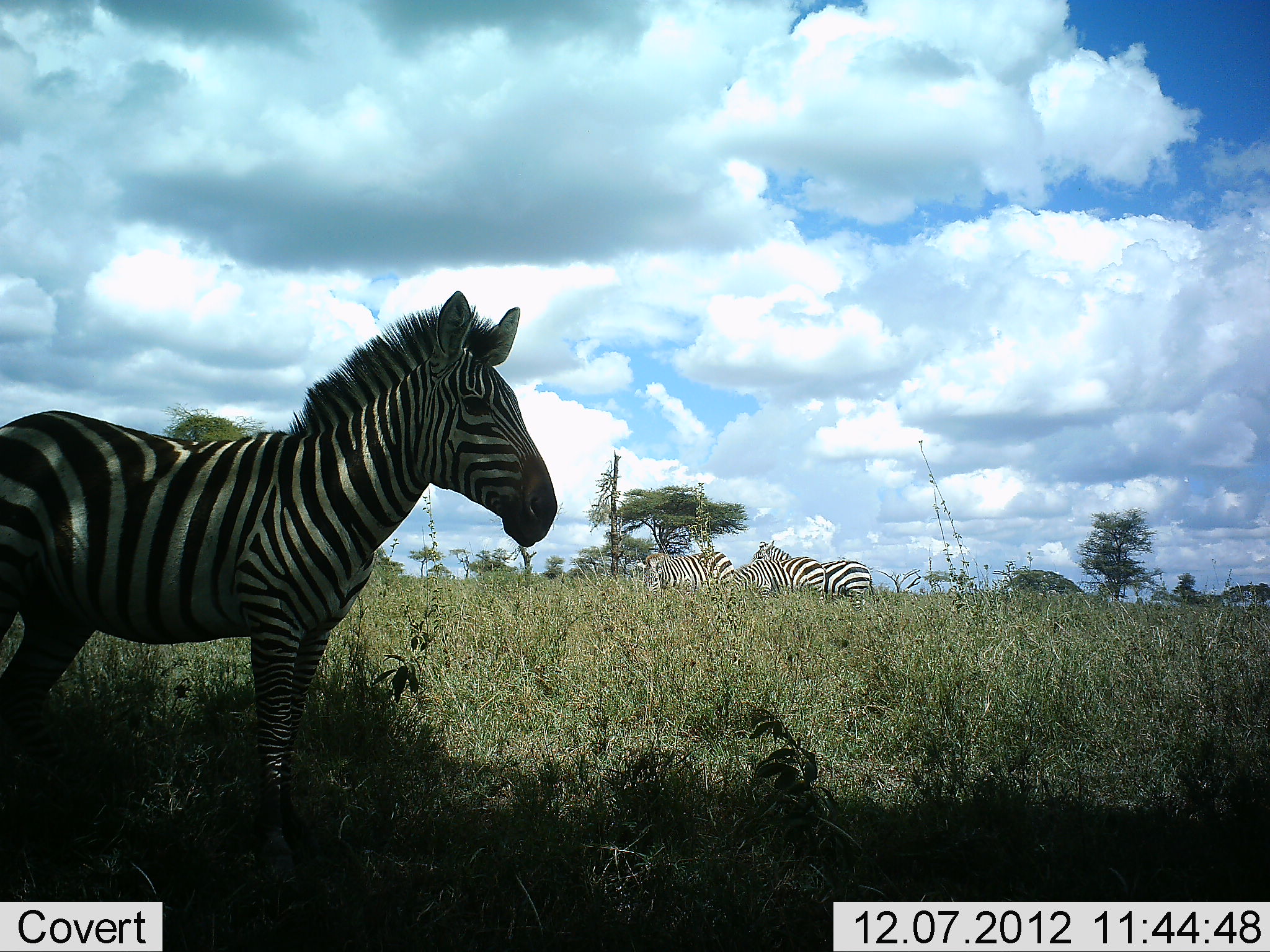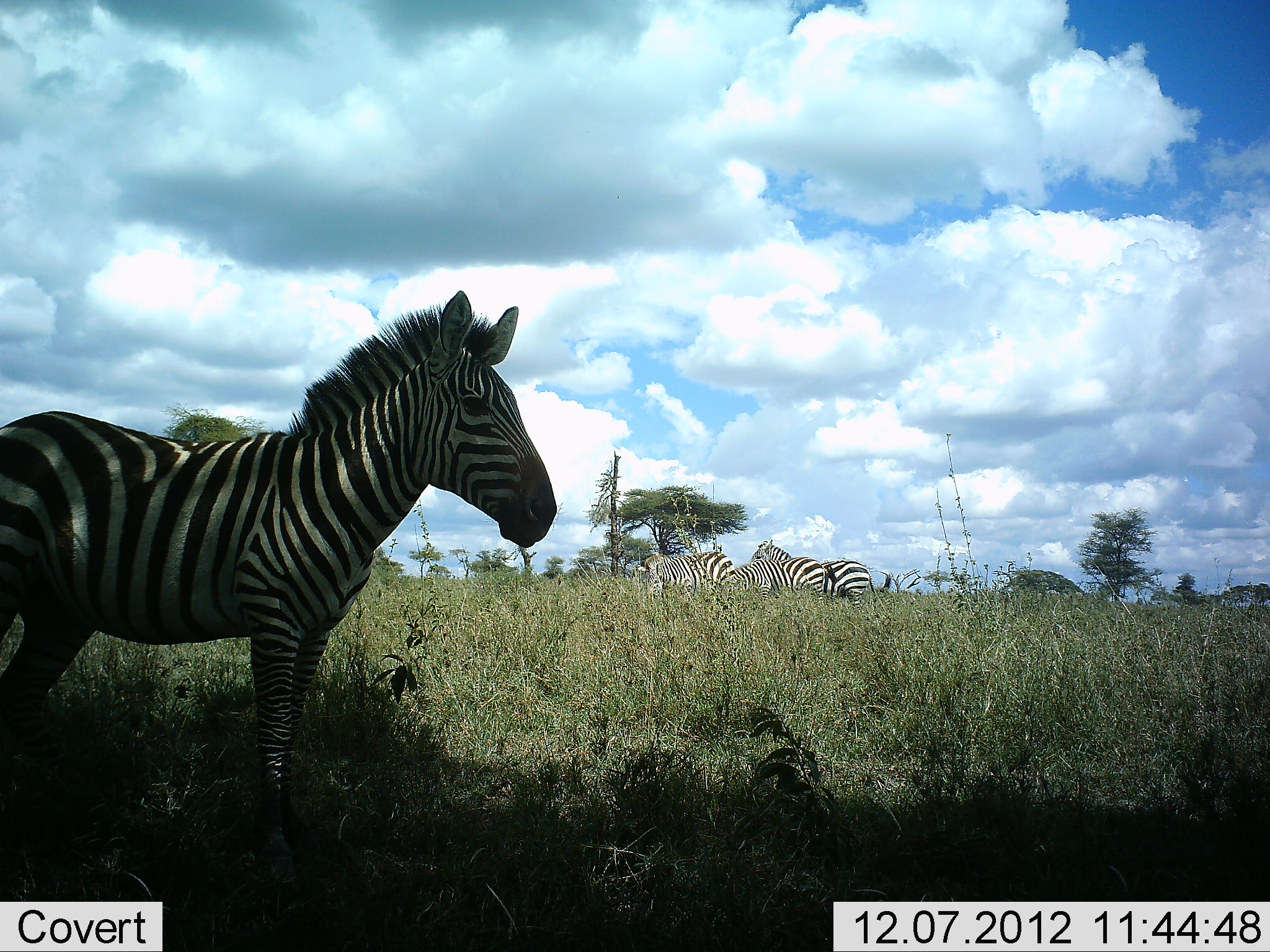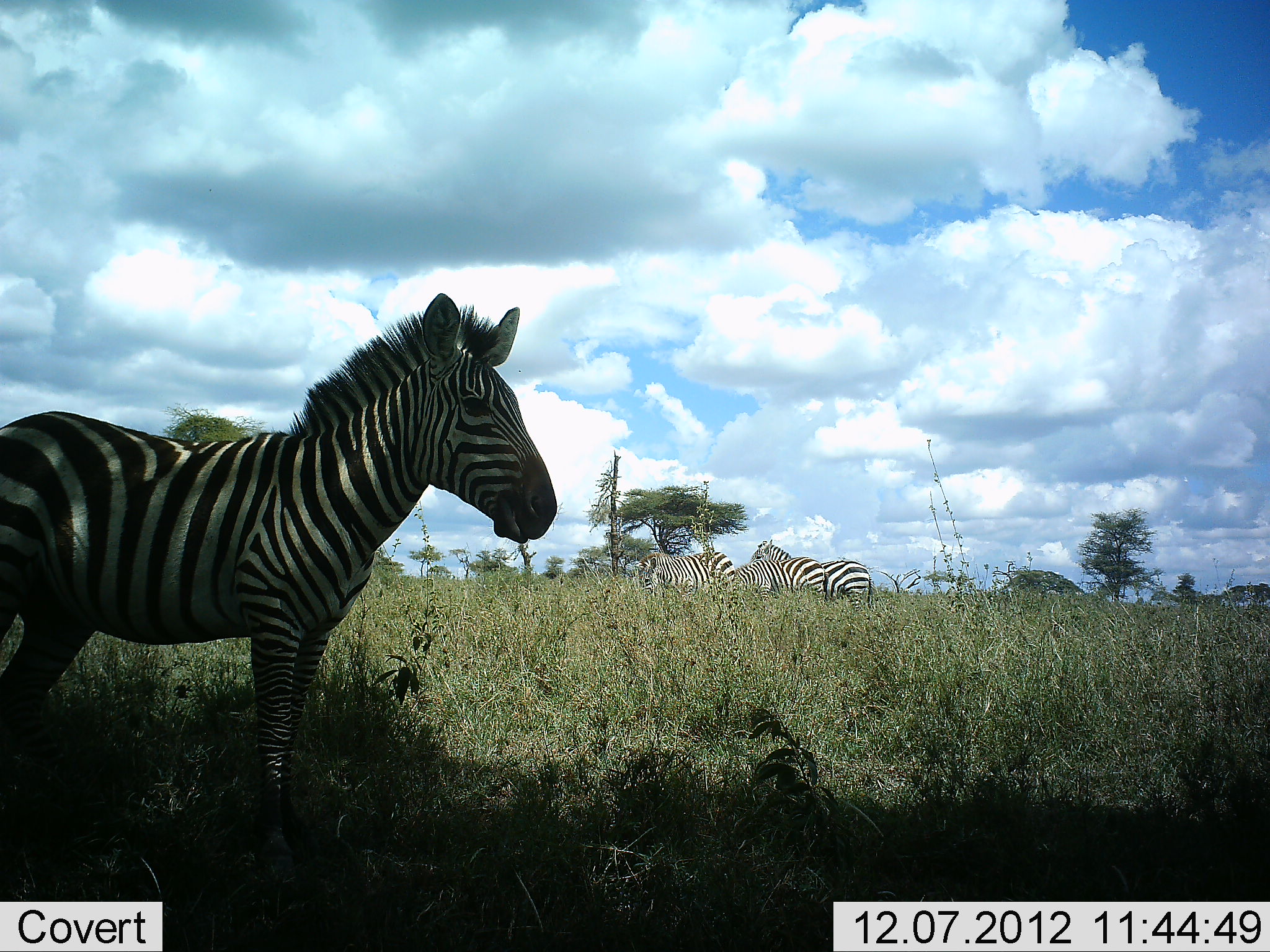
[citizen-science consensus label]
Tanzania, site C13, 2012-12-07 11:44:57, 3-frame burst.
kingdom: Animalia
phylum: Chordata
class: Mammalia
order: Perissodactyla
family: Equidae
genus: Equus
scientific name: Equus quagga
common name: plains zebra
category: zebra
Zebra (plains zebra) (Equus quagga), count 5. Behavior (volunteer vote fractions): standing 100%, resting 10%, moving 0%, interacting 0%. Young present (vote fraction): 0%. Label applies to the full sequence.